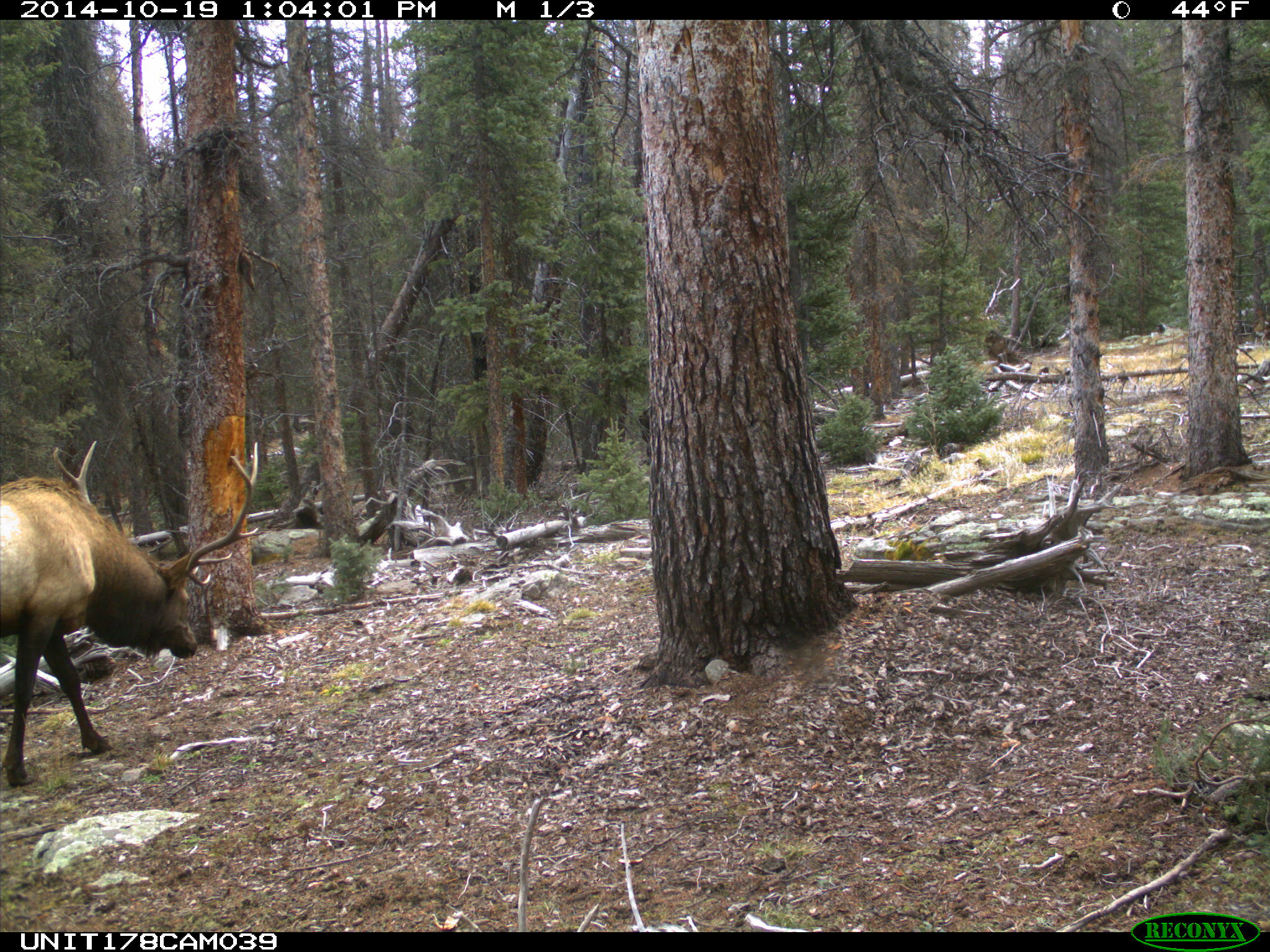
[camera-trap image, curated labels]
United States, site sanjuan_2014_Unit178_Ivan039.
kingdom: Animalia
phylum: Chordata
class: Mammalia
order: Artiodactyla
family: Cervidae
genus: Cervus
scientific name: Cervus elaphus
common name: red deer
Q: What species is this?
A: Cervus elaphus (red deer).